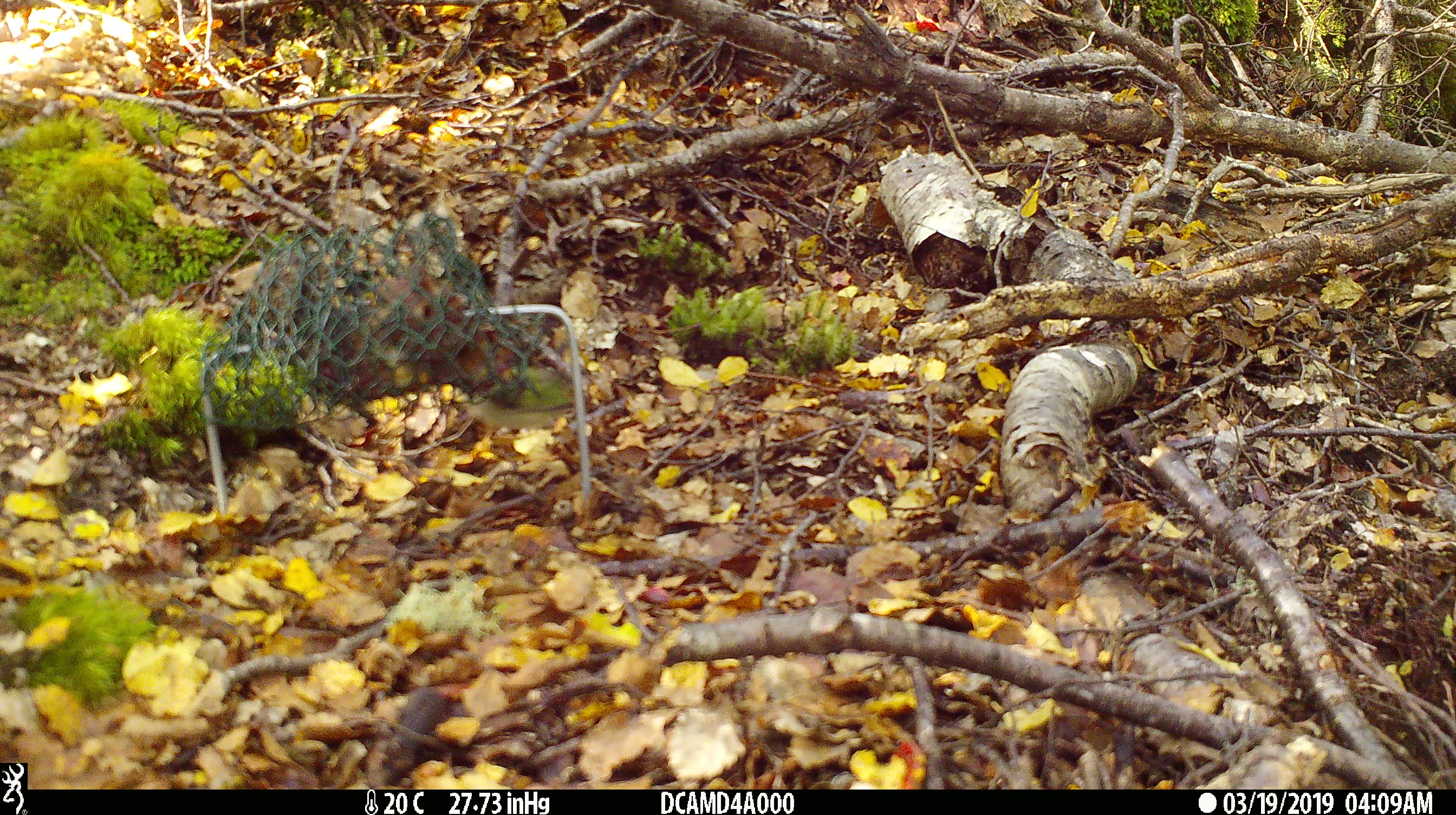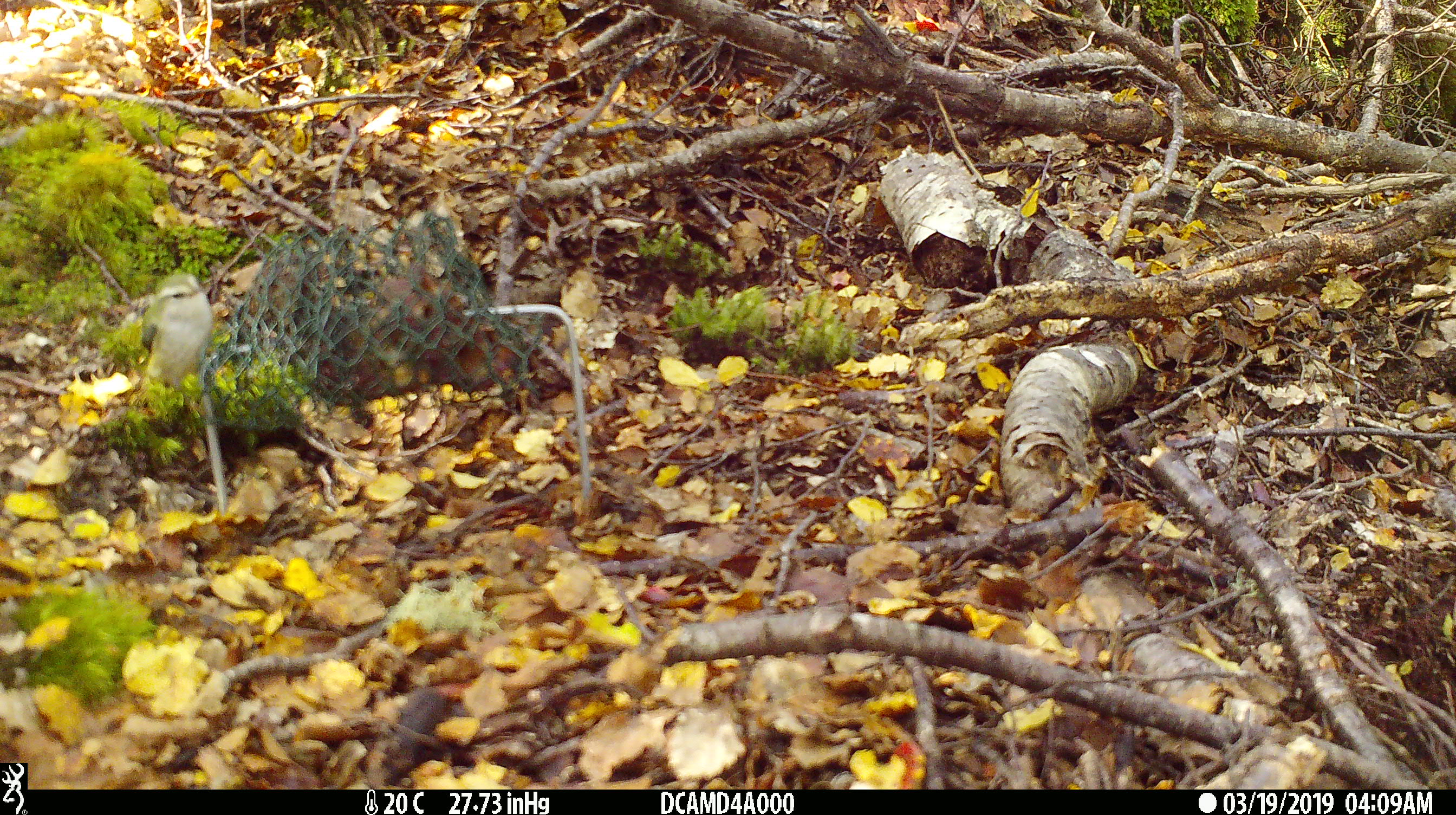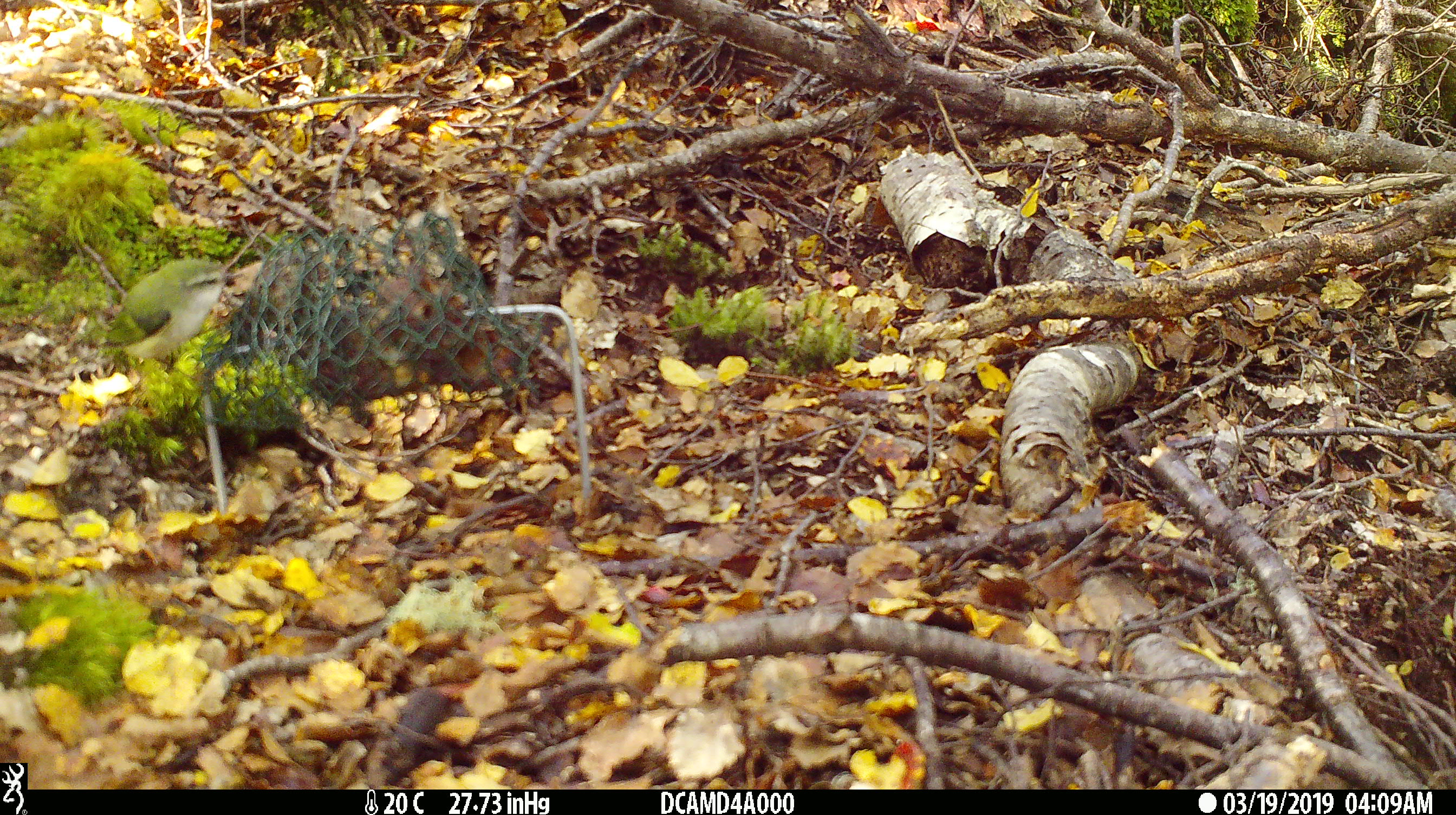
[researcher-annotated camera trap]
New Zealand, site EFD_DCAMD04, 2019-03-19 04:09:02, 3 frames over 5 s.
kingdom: Animalia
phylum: Chordata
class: Aves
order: Passeriformes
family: Acanthisittidae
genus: Acanthisitta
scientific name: Acanthisitta chloris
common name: rifleman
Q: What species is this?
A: Rifleman (Acanthisitta chloris).